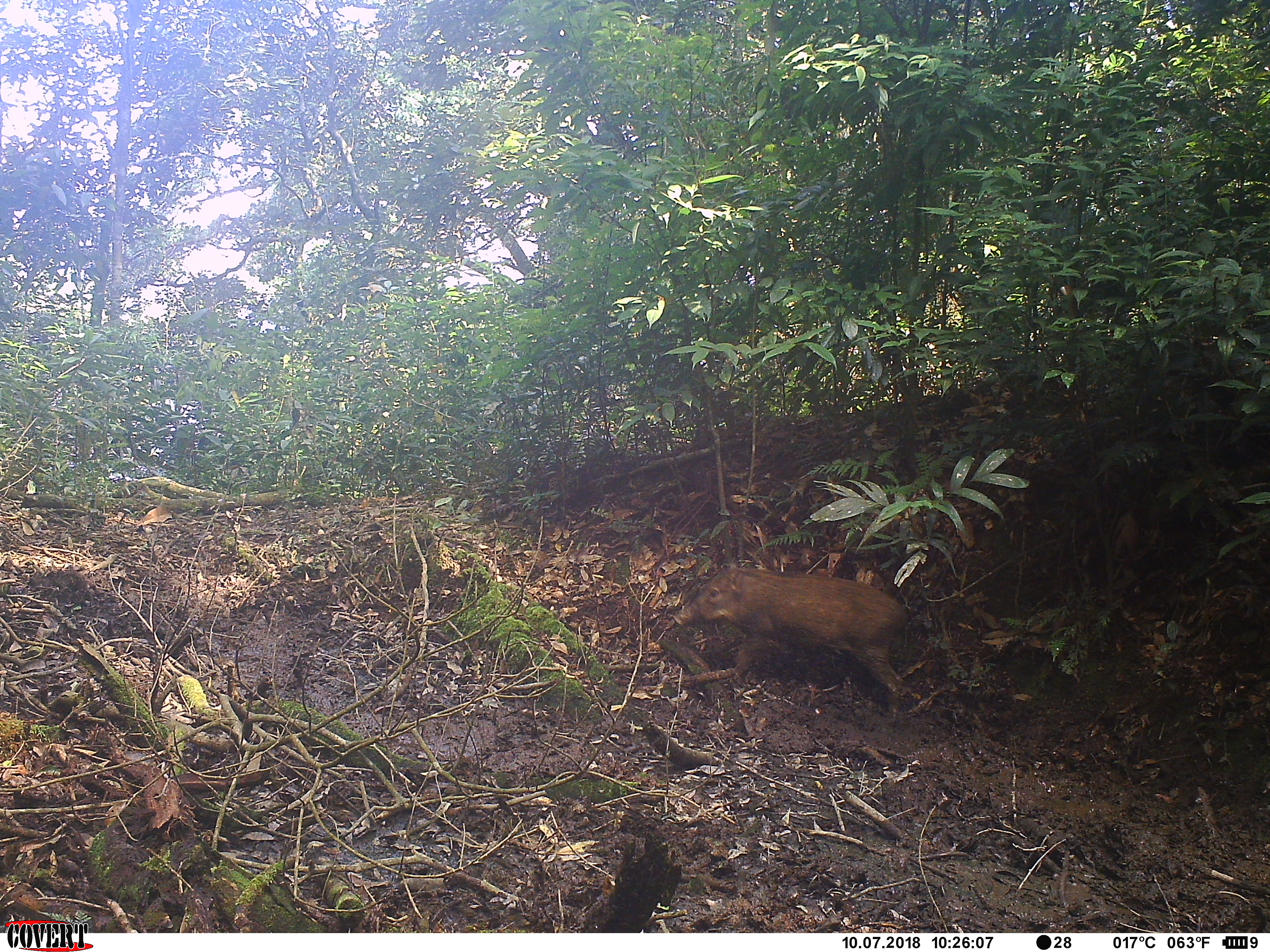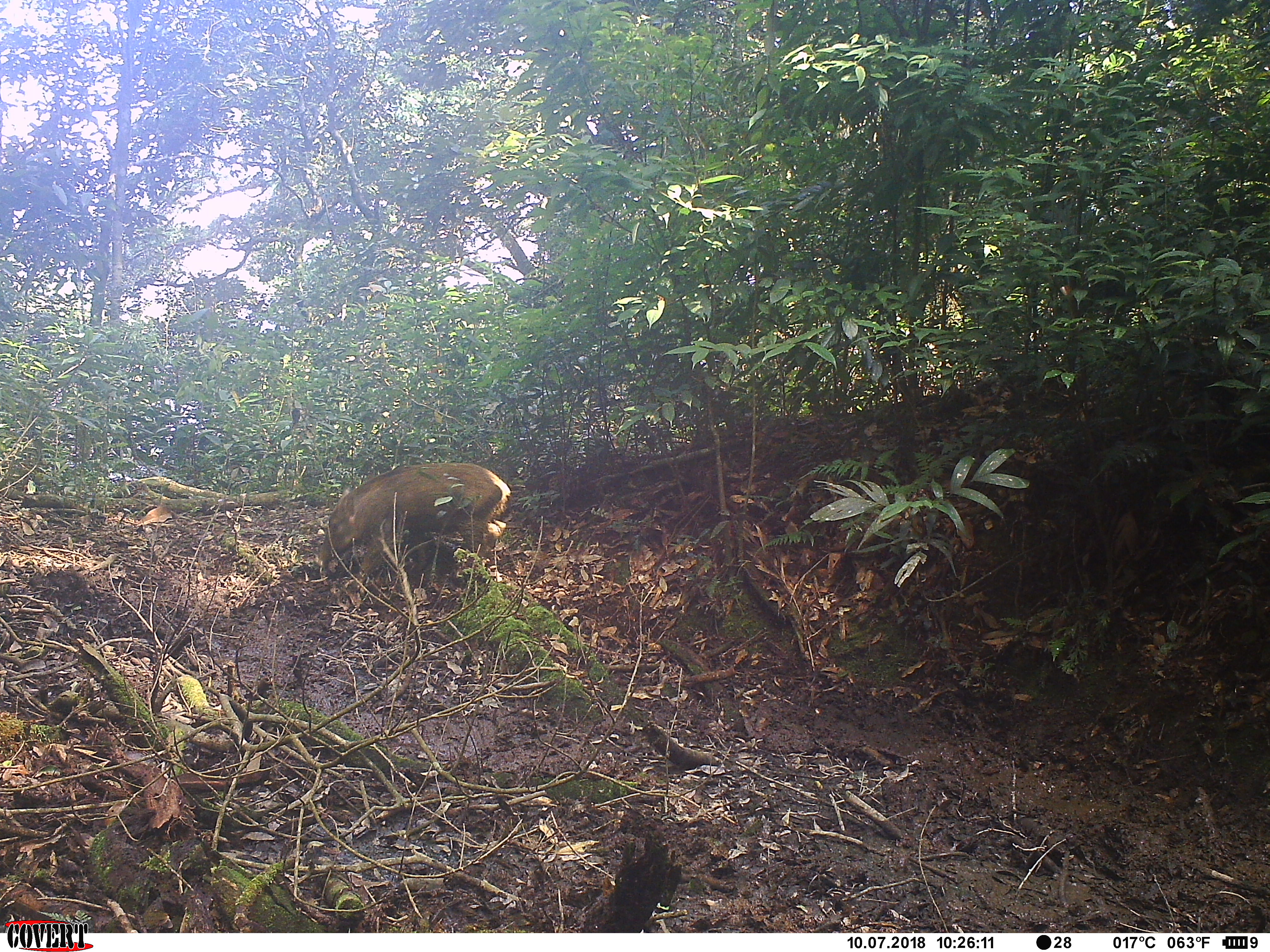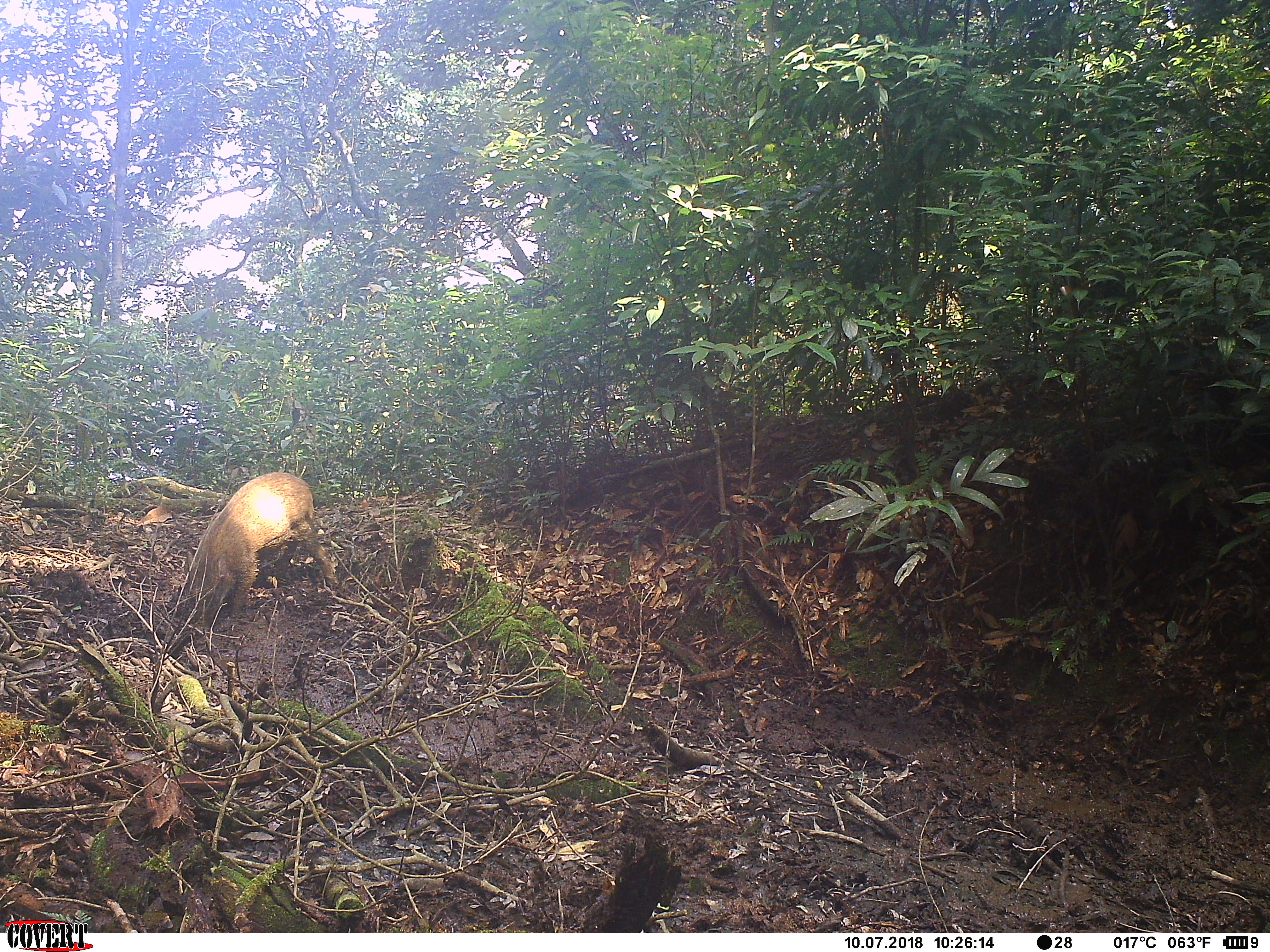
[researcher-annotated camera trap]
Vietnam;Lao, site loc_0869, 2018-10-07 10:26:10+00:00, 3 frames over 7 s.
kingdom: Animalia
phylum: Chordata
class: Mammalia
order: Artiodactyla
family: Suidae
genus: Sus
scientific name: Sus scrofa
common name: eurasian wild pig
Eurasian wild pig (Sus scrofa). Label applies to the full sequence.